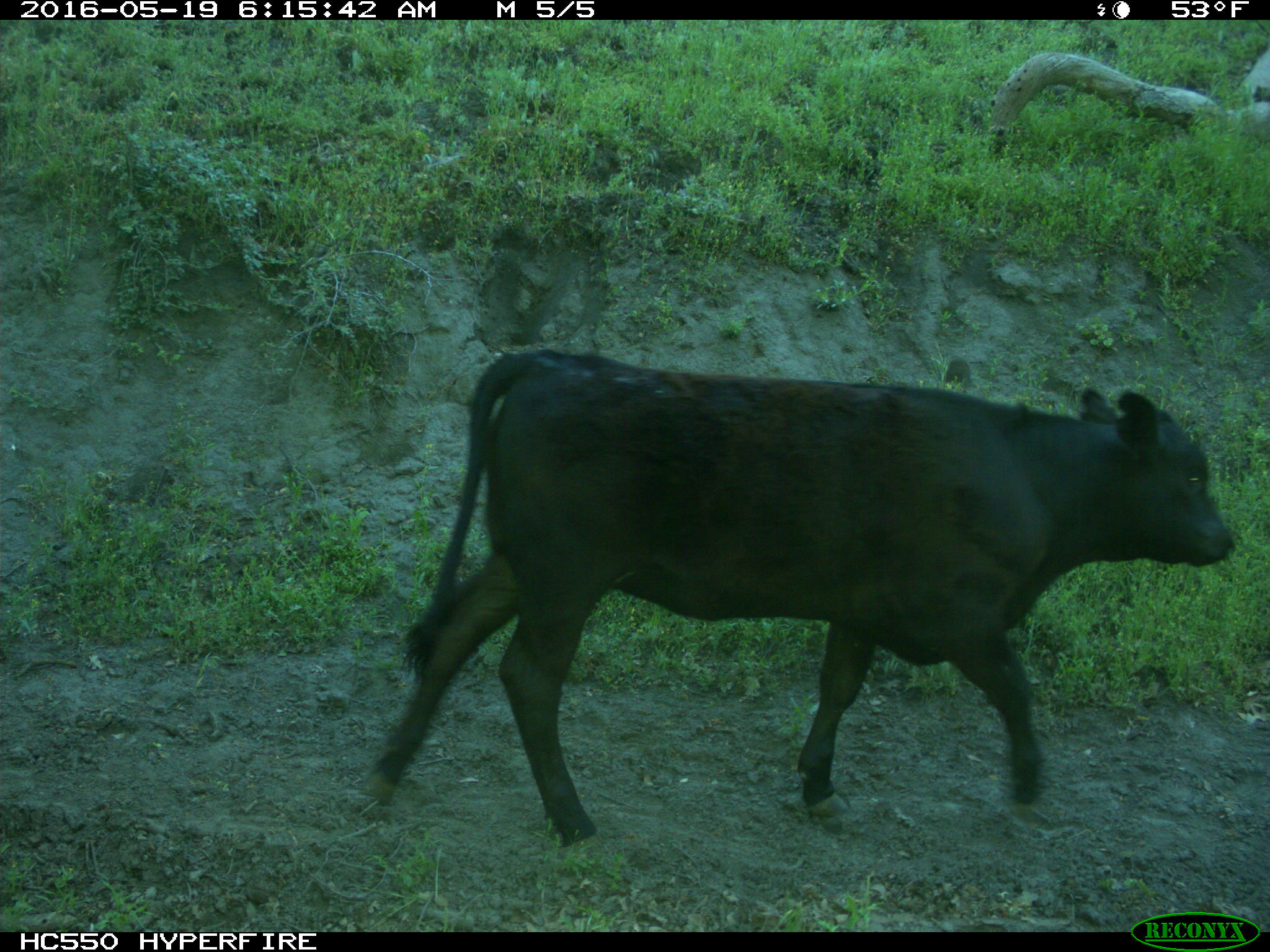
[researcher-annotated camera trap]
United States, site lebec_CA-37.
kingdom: Animalia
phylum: Chordata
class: Mammalia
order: Artiodactyla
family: Bovidae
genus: Bos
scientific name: Bos taurus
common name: domestic cow